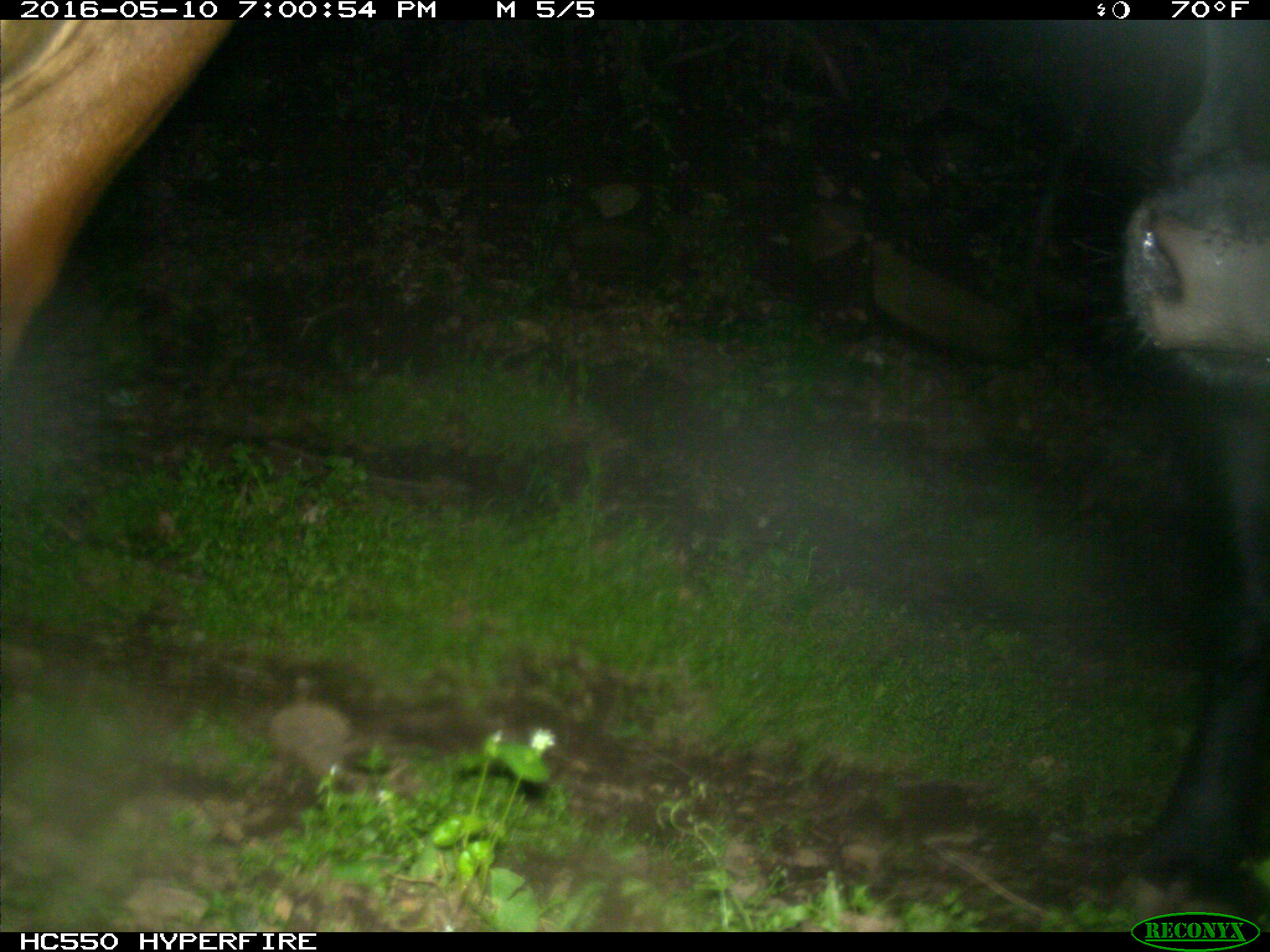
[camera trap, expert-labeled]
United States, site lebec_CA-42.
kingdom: Animalia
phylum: Chordata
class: Mammalia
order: Artiodactyla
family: Bovidae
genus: Bos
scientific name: Bos taurus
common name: domestic cow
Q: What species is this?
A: Bos taurus (domestic cow).